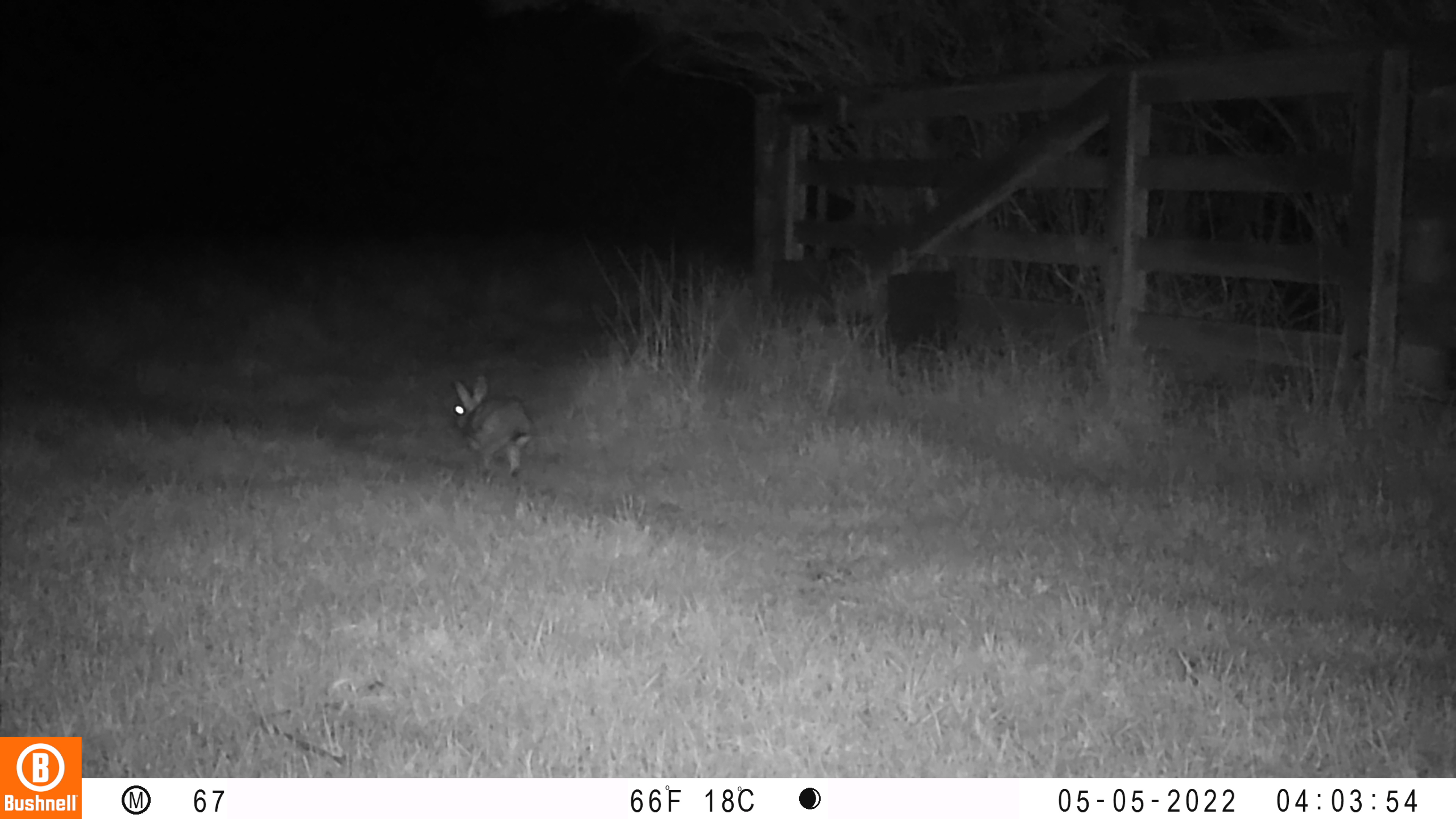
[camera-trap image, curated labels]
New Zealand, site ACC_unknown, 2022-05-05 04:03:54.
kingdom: Animalia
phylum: Chordata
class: Mammalia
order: Lagomorpha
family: Leporidae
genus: Oryctolagus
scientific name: Oryctolagus cuniculus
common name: european rabbit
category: rabbit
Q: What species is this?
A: Rabbit (european rabbit) (Oryctolagus cuniculus).